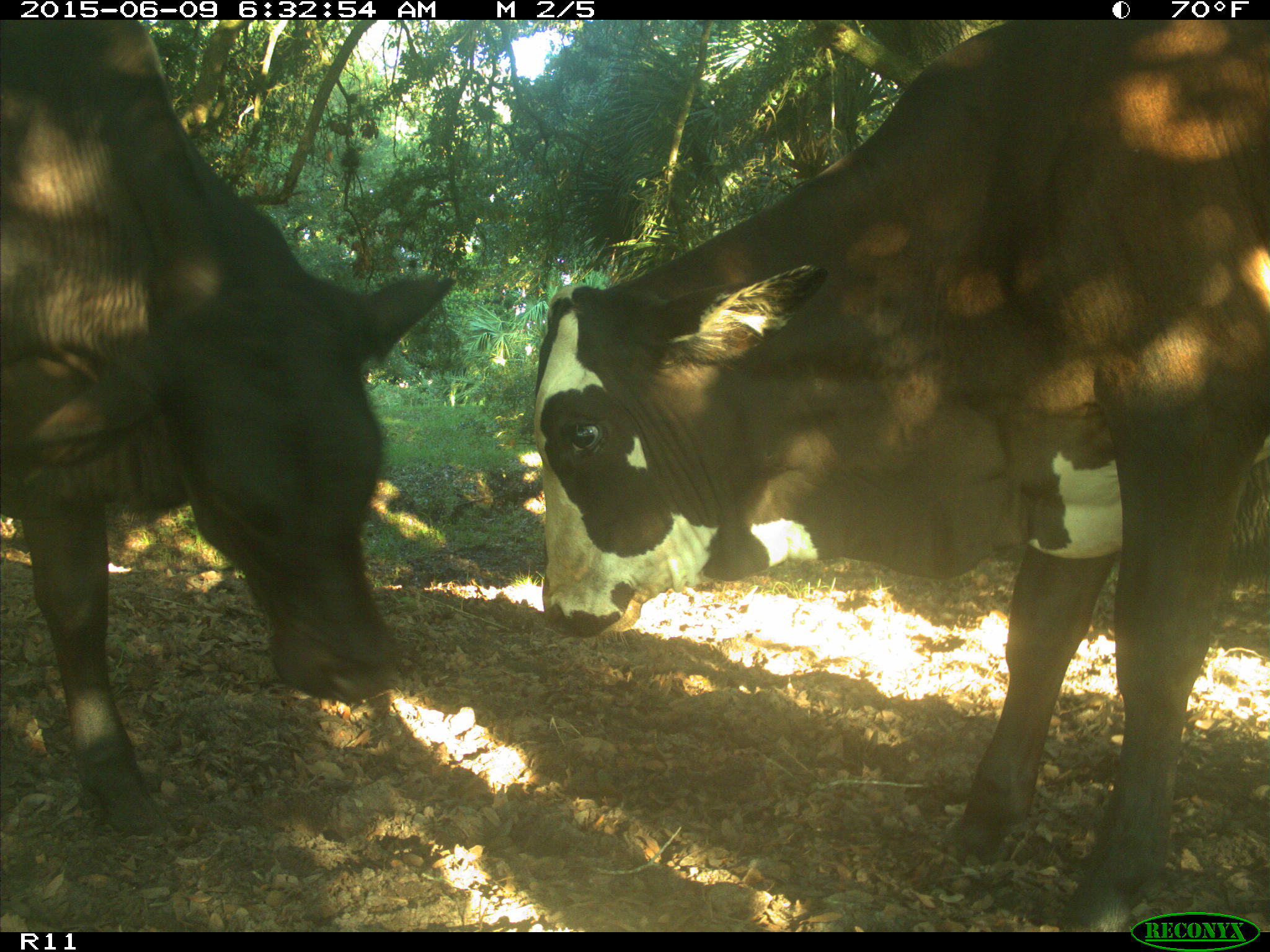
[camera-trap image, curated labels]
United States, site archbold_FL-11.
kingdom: Animalia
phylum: Chordata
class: Mammalia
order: Artiodactyla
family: Bovidae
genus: Bos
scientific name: Bos taurus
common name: domestic cow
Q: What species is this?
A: Bos taurus (domestic cow).